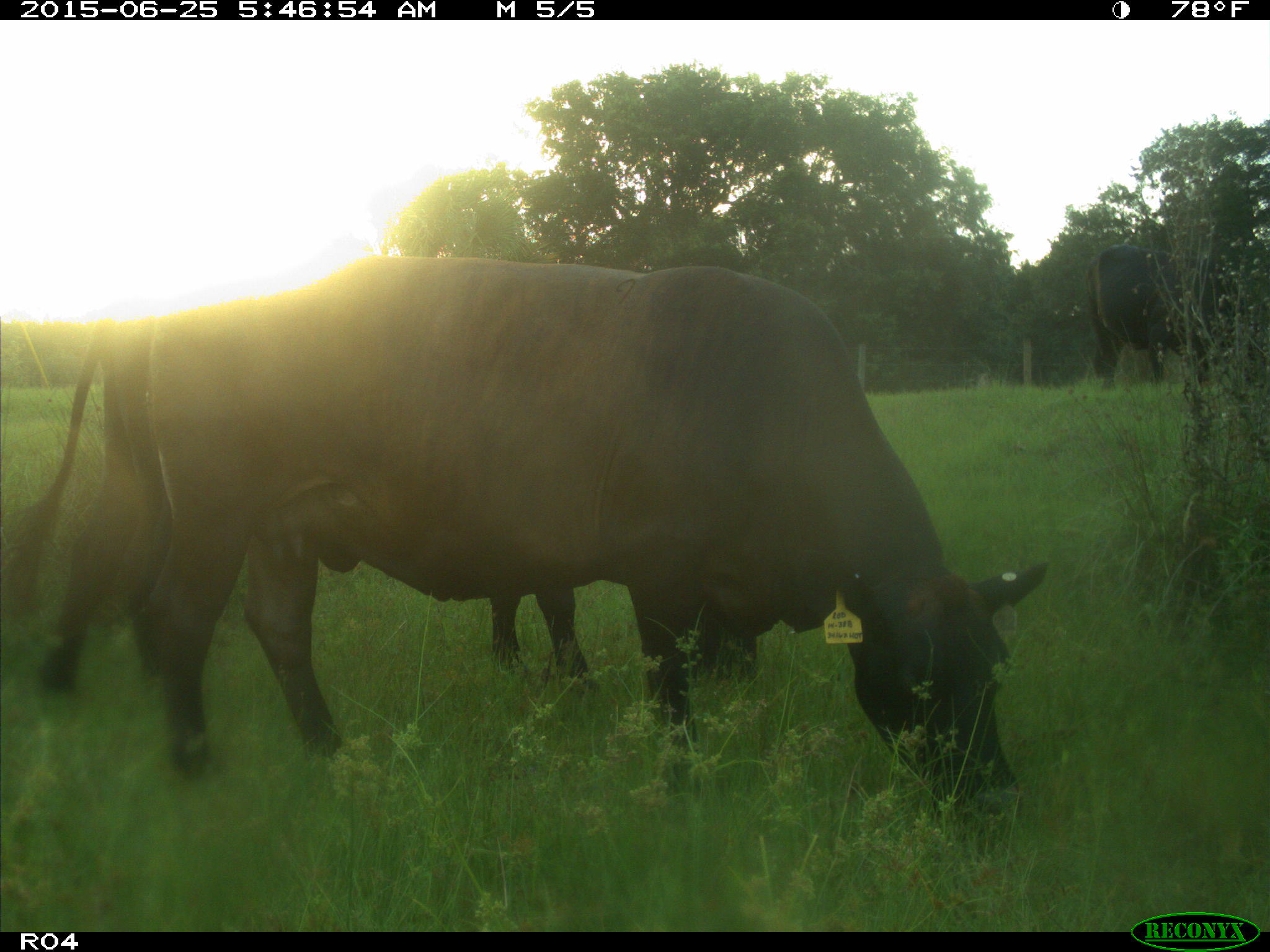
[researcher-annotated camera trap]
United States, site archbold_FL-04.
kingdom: Animalia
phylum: Chordata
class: Mammalia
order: Artiodactyla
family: Bovidae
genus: Bos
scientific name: Bos taurus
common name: domestic cow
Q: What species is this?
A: Bos taurus (domestic cow).